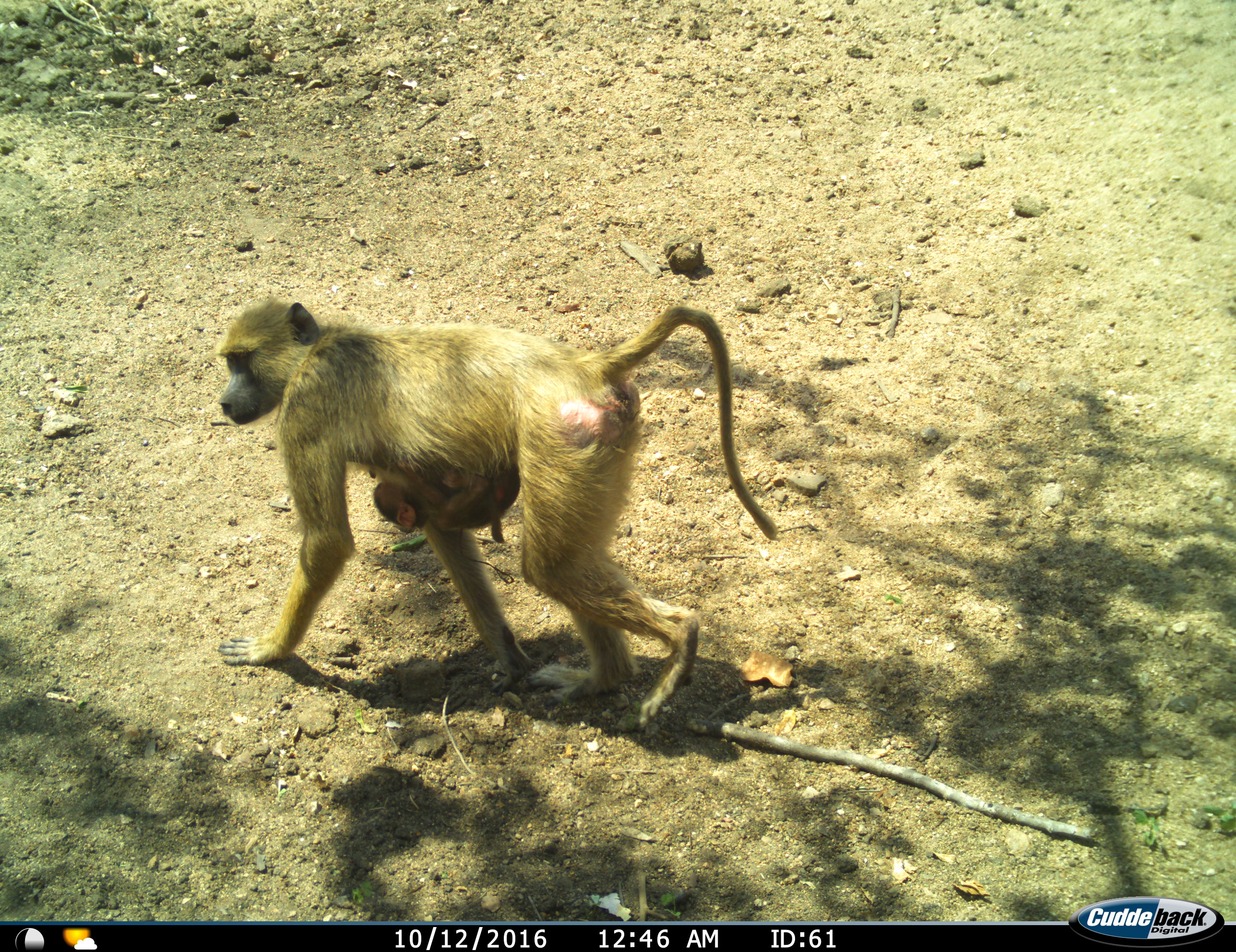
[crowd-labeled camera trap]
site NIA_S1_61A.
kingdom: Animalia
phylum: Chordata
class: Mammalia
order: Primates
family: Cercopithecidae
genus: Papio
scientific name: Papio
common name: baboon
Baboon (Papio), count 2. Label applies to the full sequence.